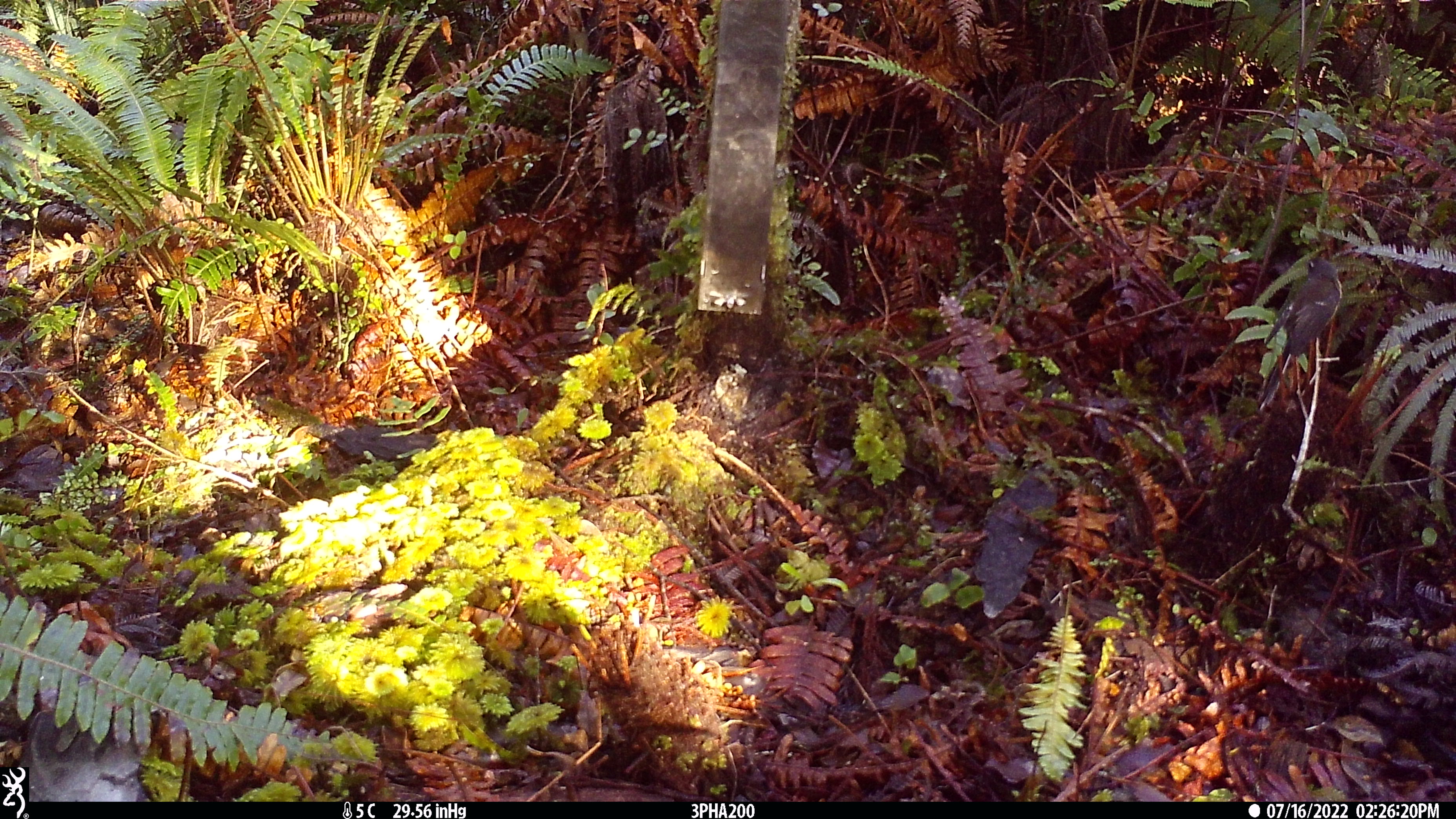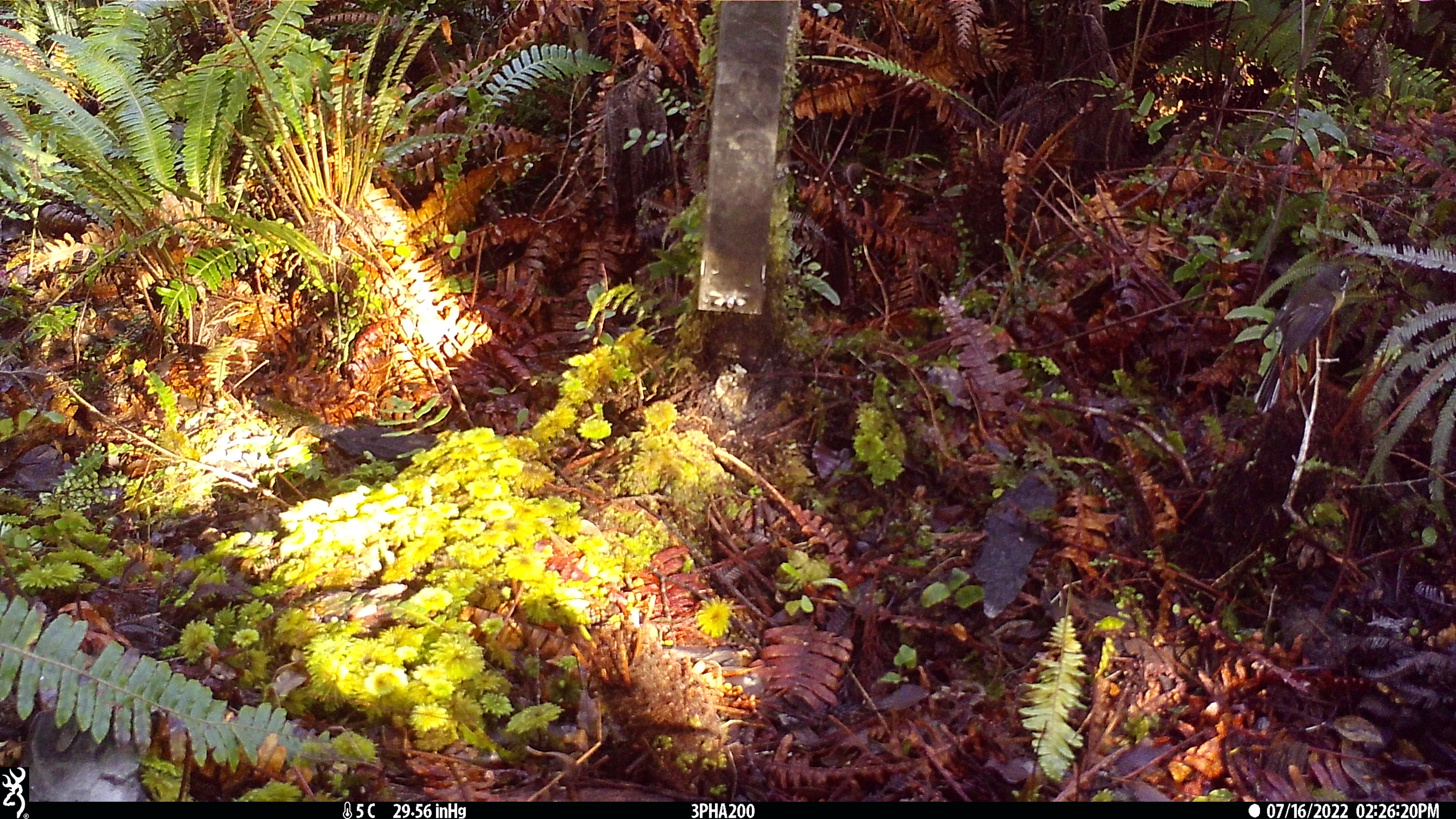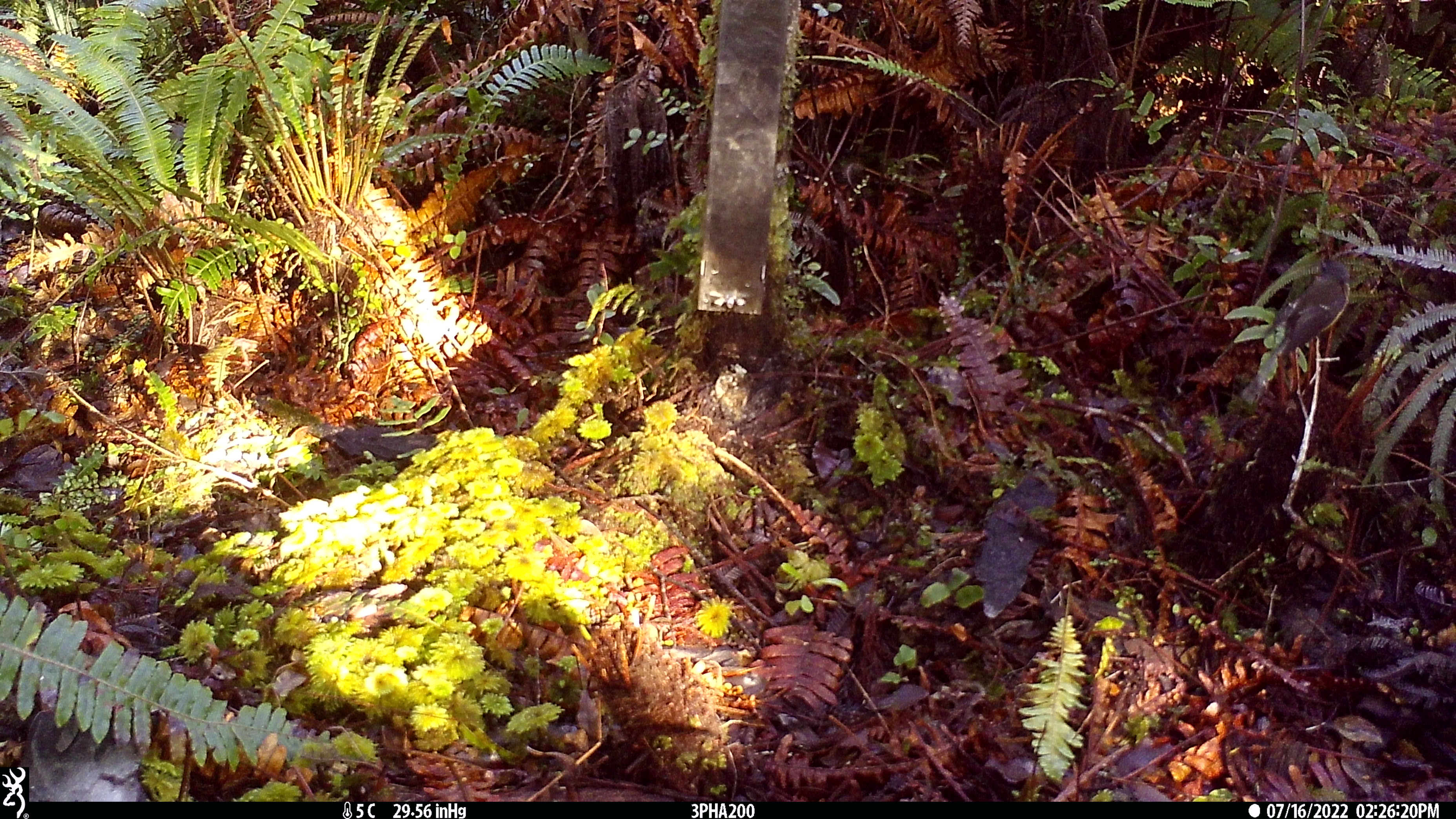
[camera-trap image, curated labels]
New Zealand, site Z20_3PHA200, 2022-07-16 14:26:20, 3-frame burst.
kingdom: Animalia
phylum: Chordata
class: Aves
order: Passeriformes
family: Rhipiduridae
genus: Rhipidura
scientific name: Rhipidura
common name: fantails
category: fantail